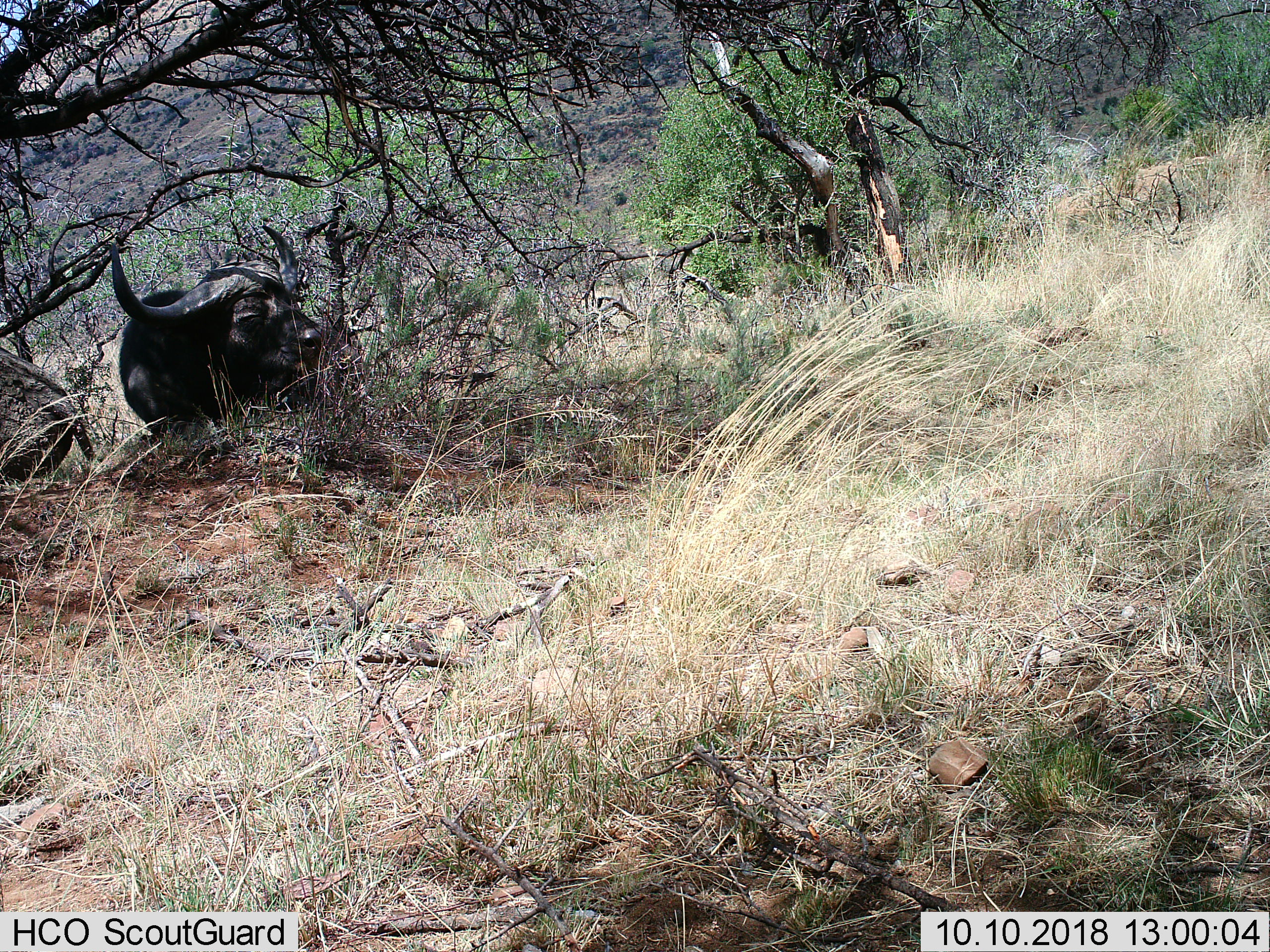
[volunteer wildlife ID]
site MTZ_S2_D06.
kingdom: Animalia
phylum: Chordata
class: Mammalia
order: Artiodactyla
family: Bovidae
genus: Syncerus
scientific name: Syncerus caffer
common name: african buffalo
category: buffalo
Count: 1.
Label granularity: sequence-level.